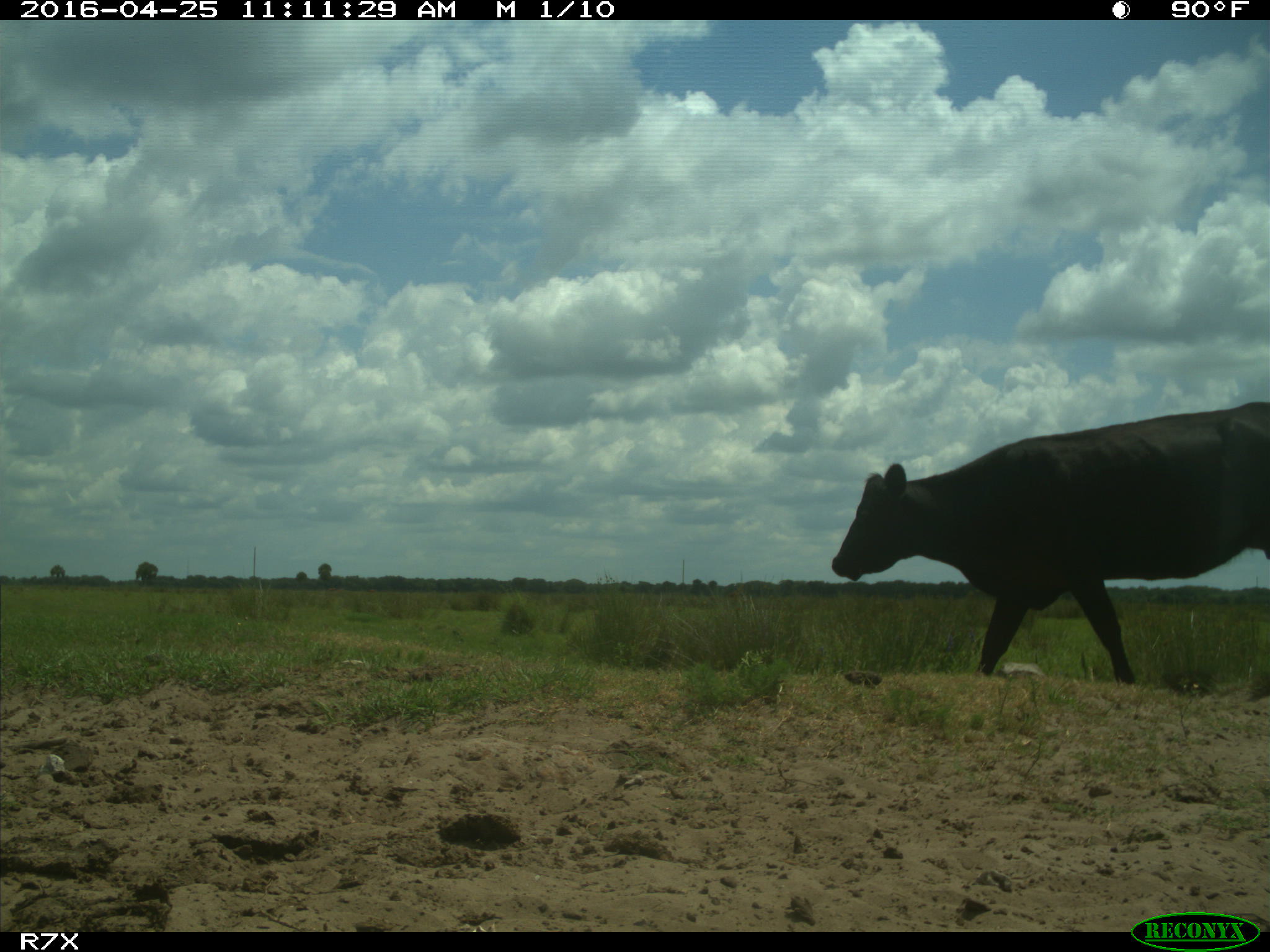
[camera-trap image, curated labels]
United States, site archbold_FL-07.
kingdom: Animalia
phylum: Chordata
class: Mammalia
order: Artiodactyla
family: Bovidae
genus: Bos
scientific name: Bos taurus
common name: domestic cow